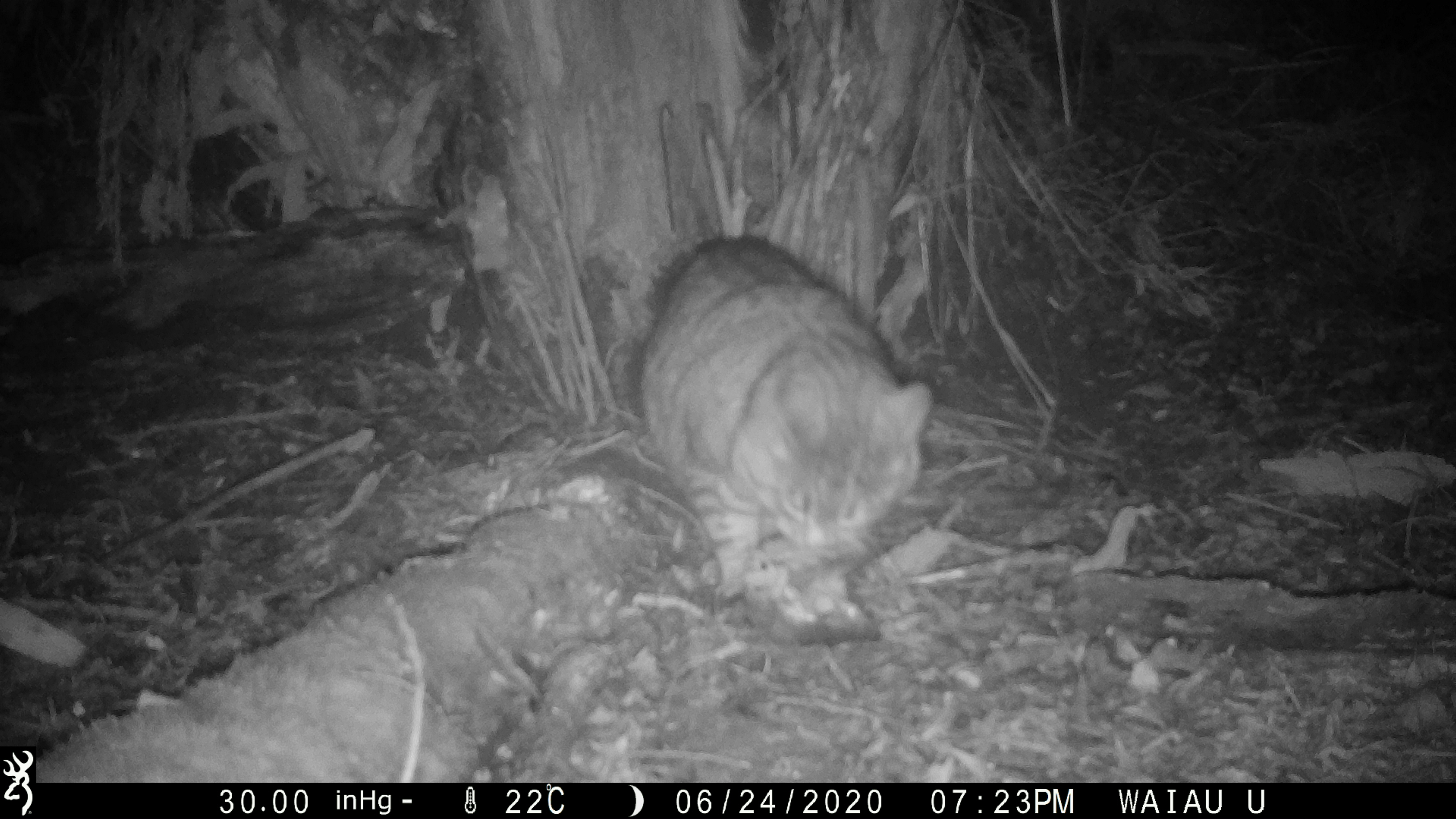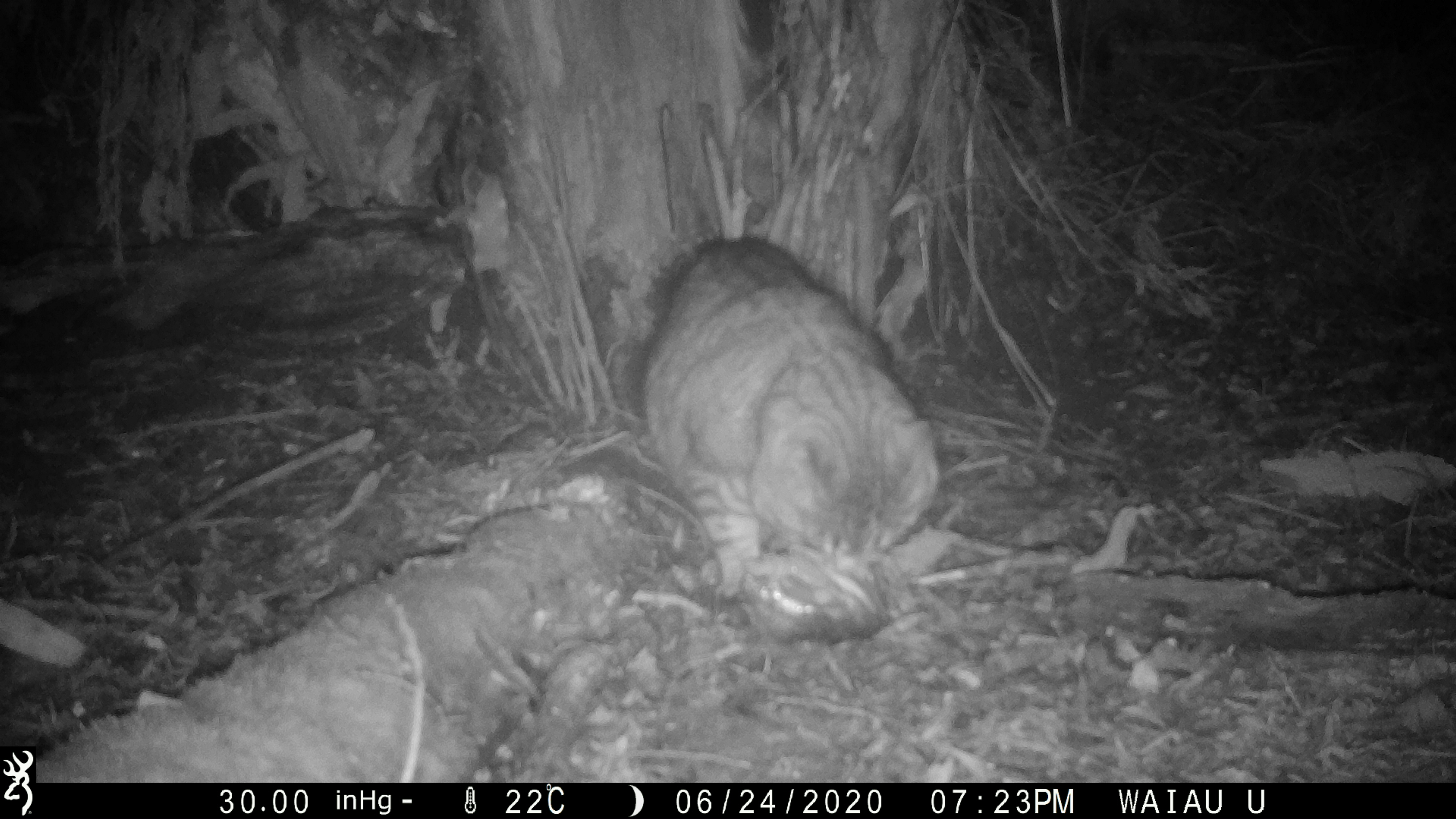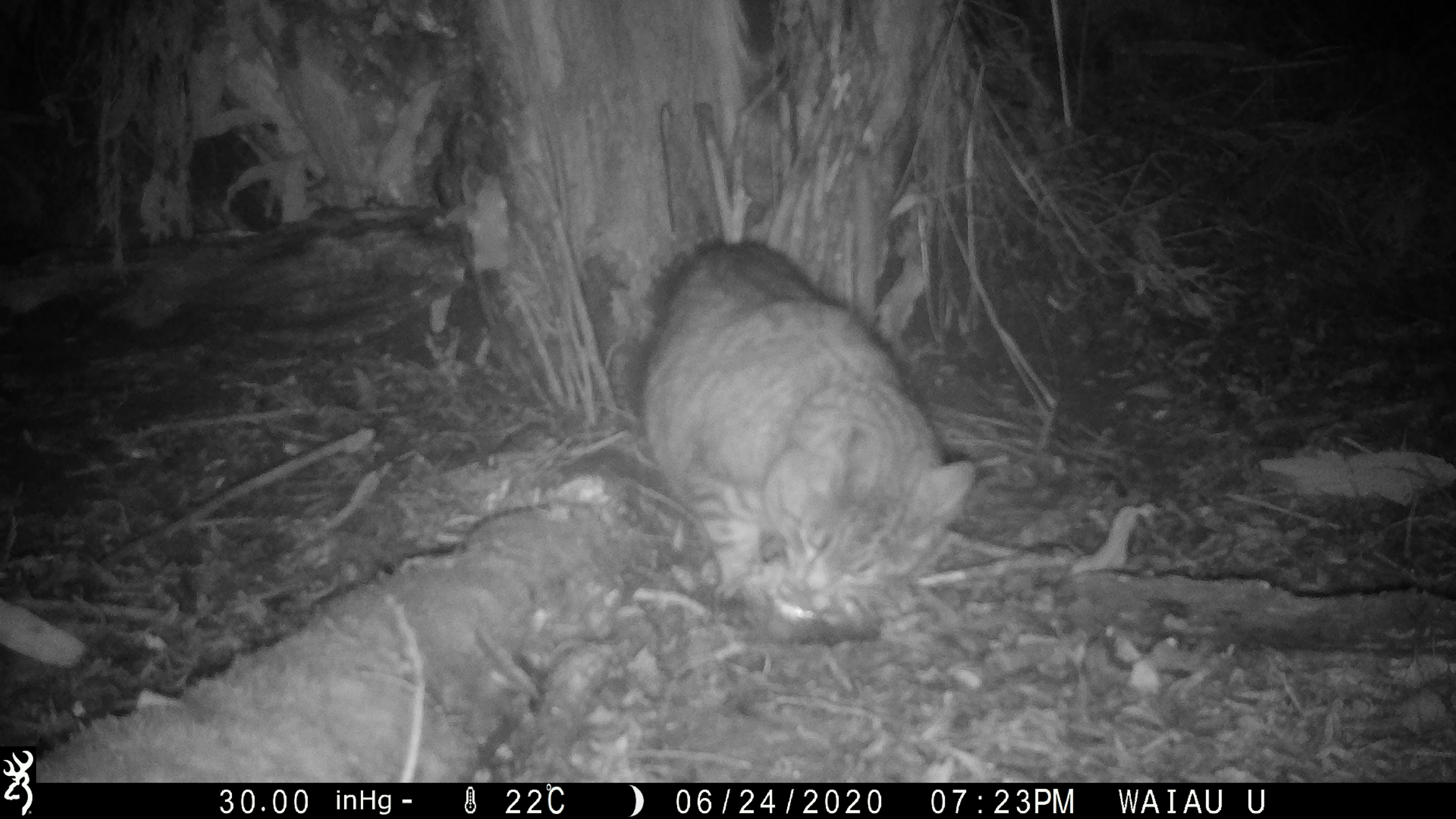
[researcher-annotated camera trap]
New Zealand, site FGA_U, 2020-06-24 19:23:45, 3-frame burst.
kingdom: Animalia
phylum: Chordata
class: Mammalia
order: Carnivora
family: Felidae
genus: Felis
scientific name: Felis catus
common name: domestic cat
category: cat